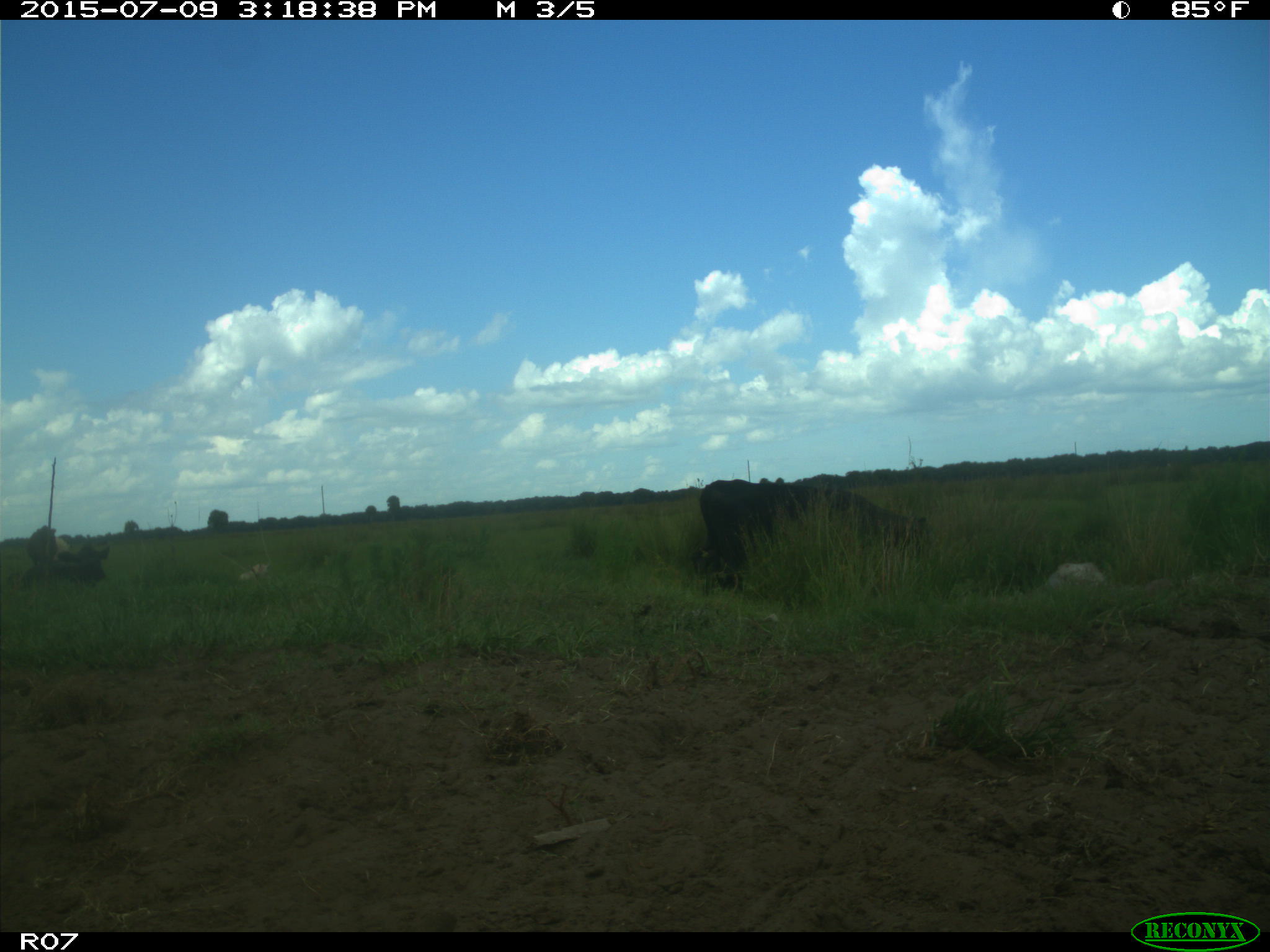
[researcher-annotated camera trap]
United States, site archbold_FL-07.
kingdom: Animalia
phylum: Chordata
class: Mammalia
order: Artiodactyla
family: Bovidae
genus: Bos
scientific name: Bos taurus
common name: domestic cow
Bos taurus (domestic cow).